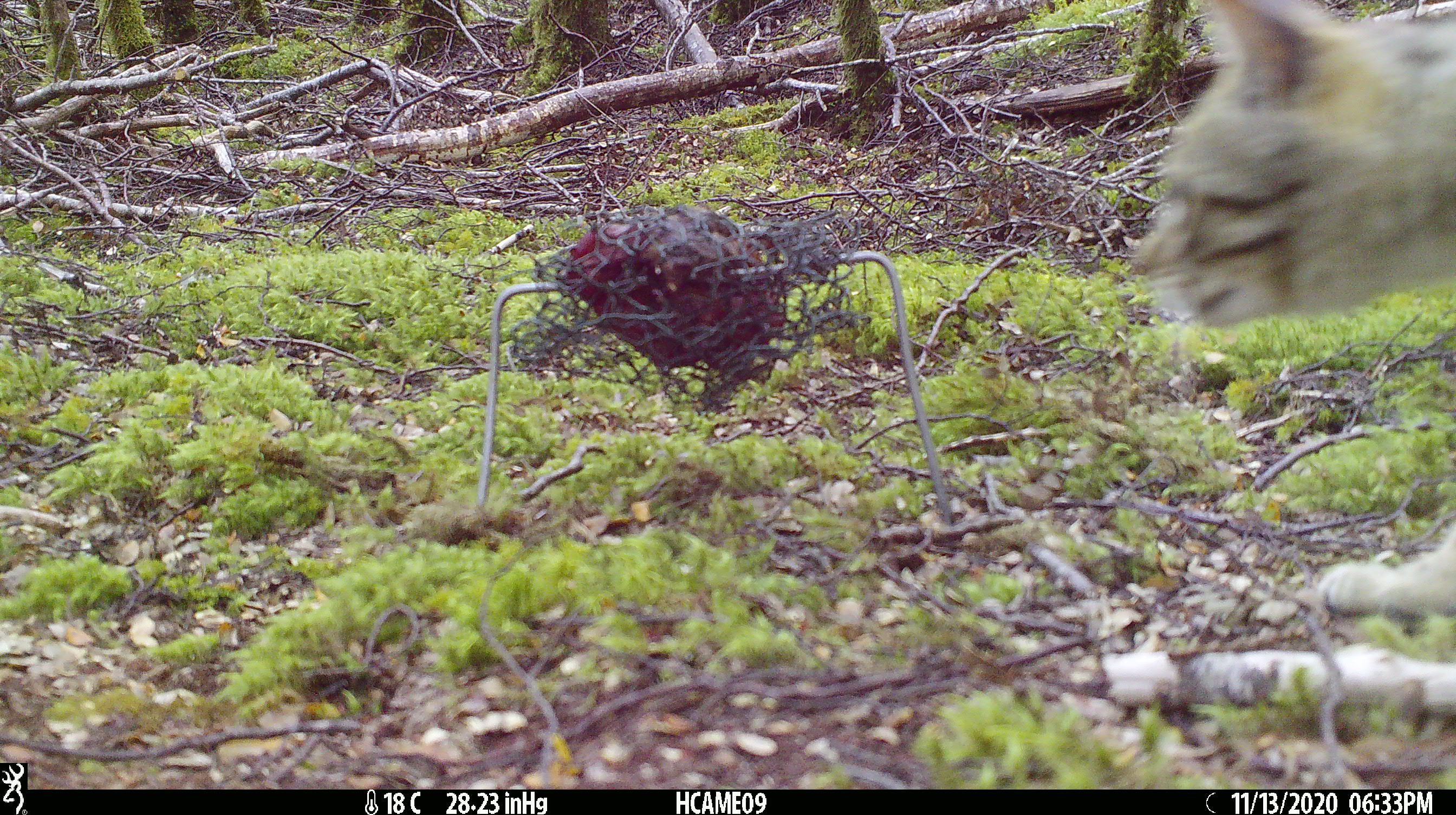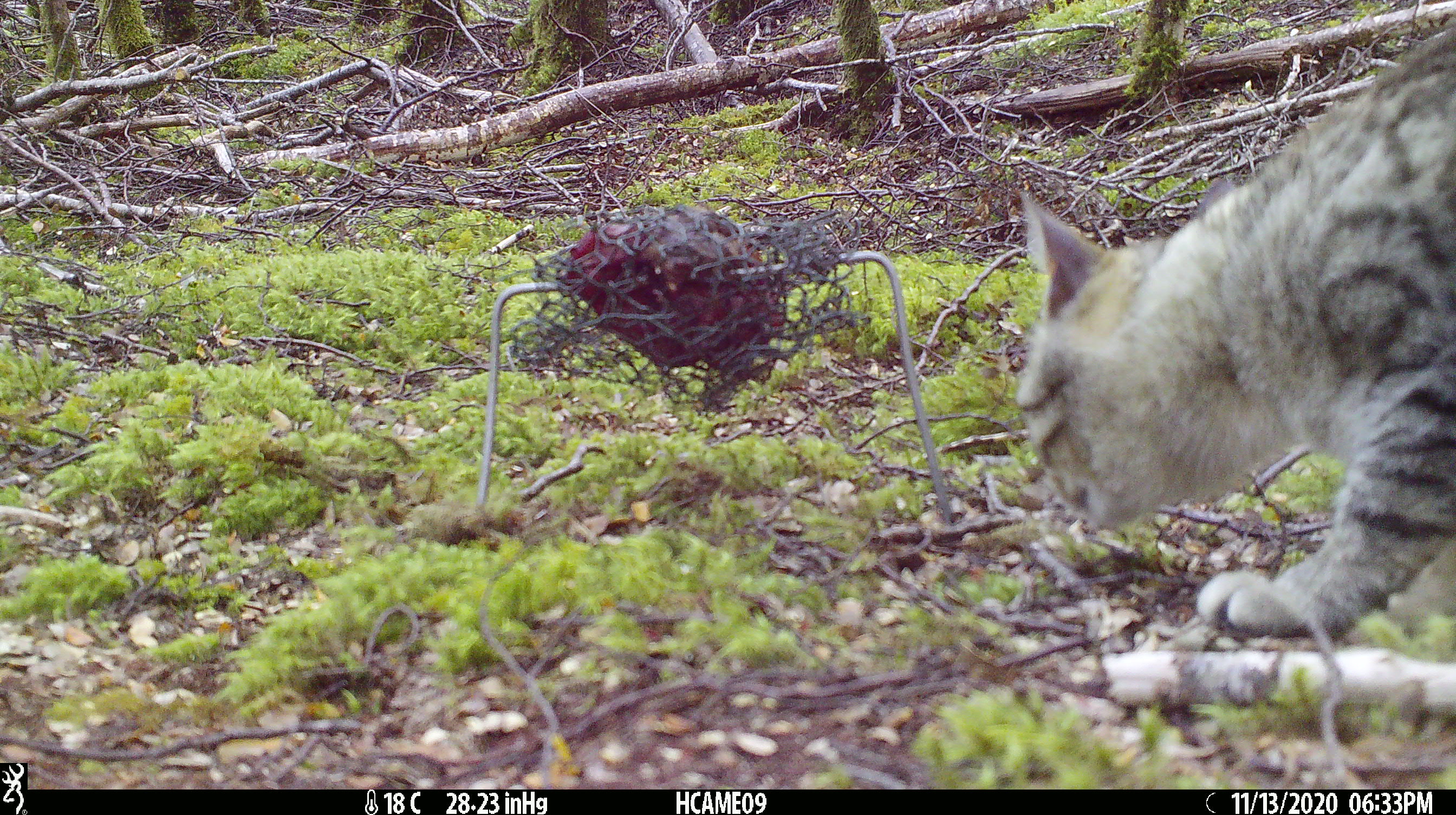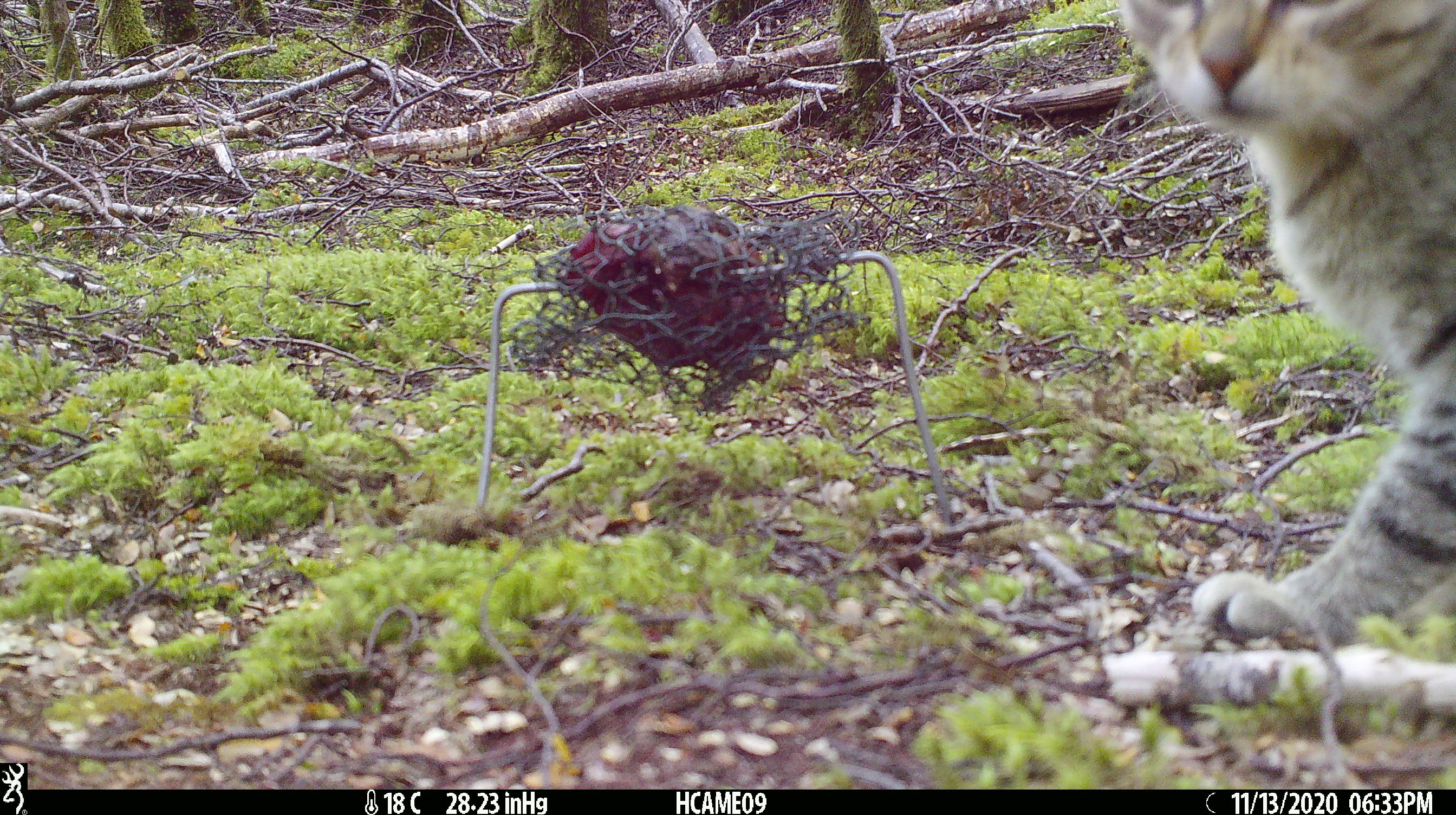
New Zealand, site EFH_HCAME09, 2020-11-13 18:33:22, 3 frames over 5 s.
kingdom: Animalia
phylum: Chordata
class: Mammalia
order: Carnivora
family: Felidae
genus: Felis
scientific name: Felis catus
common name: domestic cat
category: cat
Cat (domestic cat) (Felis catus).